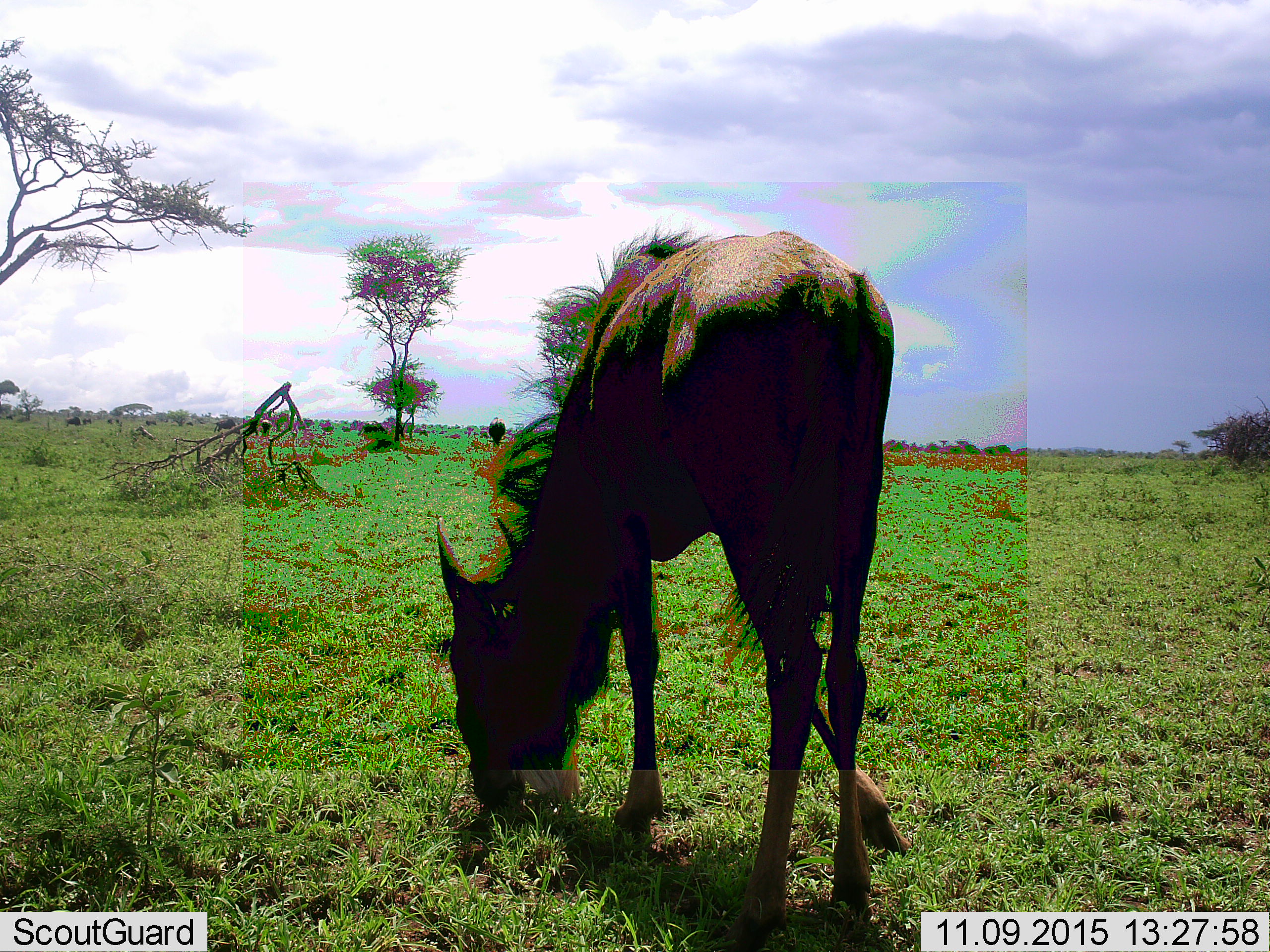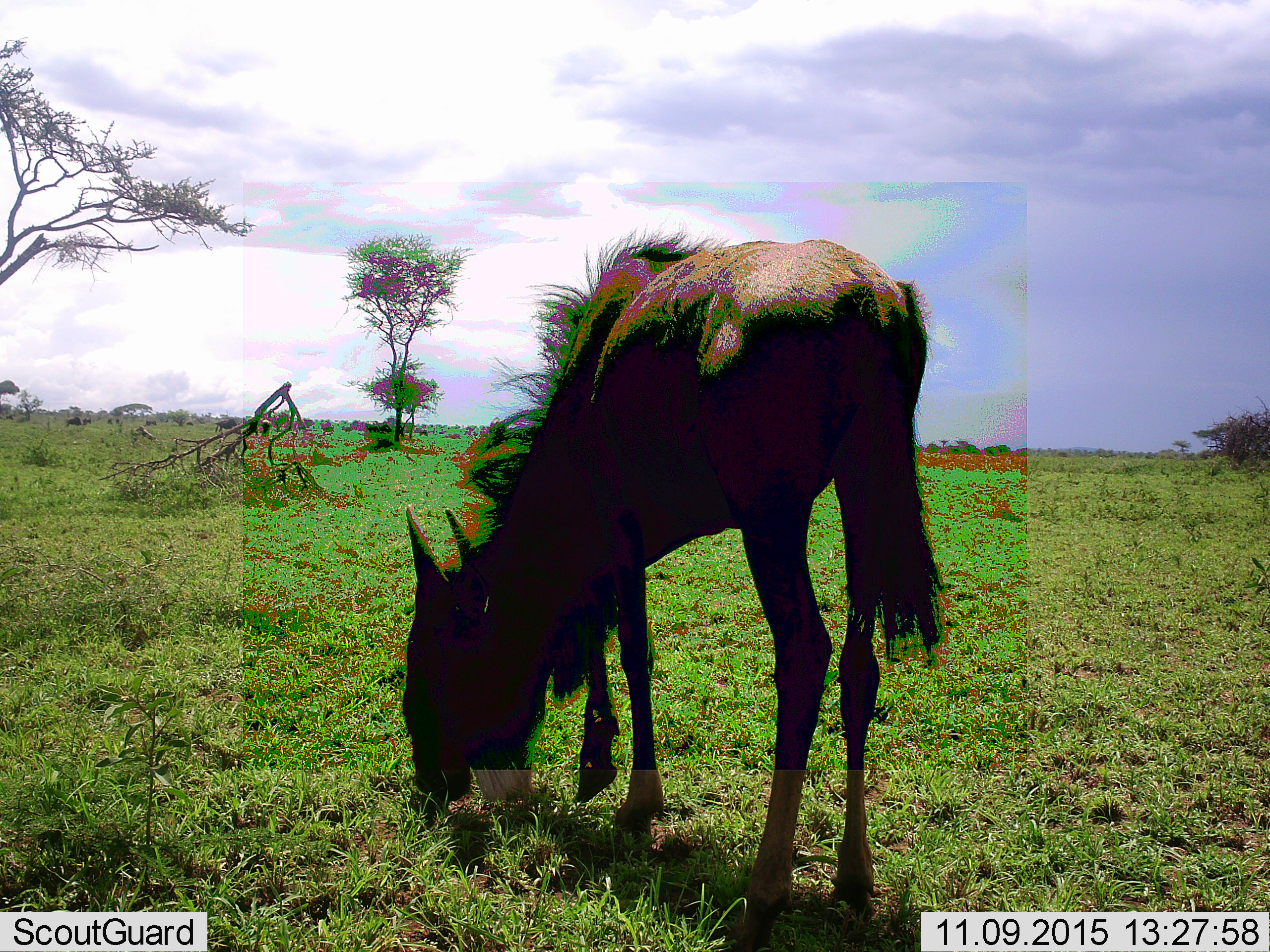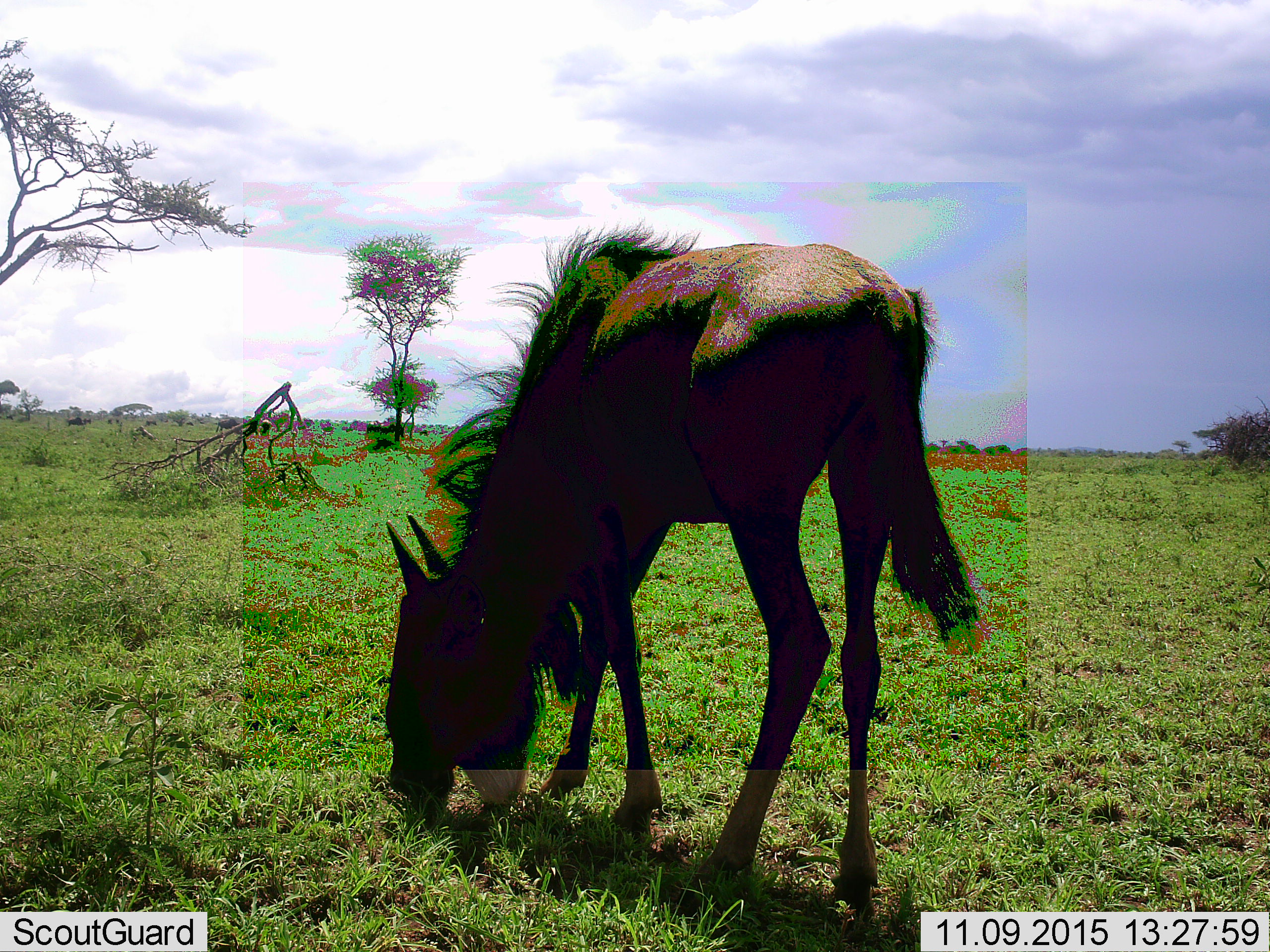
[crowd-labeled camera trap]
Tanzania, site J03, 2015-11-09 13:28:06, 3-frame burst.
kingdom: Animalia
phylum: Chordata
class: Mammalia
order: Artiodactyla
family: Bovidae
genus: Connochaetes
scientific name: Connochaetes taurinus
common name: blue wildebeest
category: wildebeest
Wildebeest (blue wildebeest) (Connochaetes taurinus), count 6. Behavior (volunteer vote fractions): standing 40%, resting 0%, moving 20%, interacting 0%. Young present (vote fraction): 0%. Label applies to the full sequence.